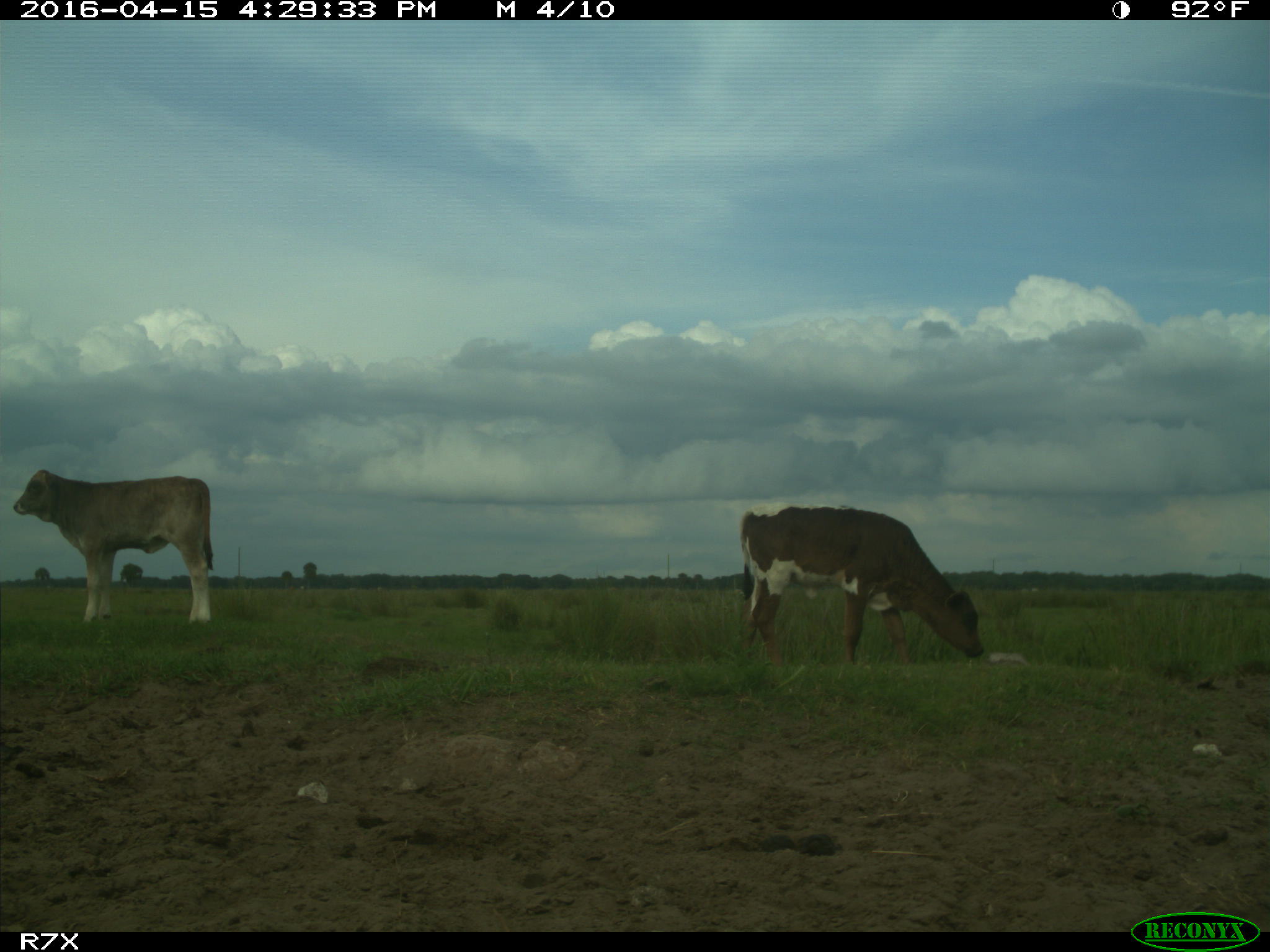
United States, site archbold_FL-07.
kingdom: Animalia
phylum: Chordata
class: Mammalia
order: Artiodactyla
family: Bovidae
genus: Bos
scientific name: Bos taurus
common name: domestic cow